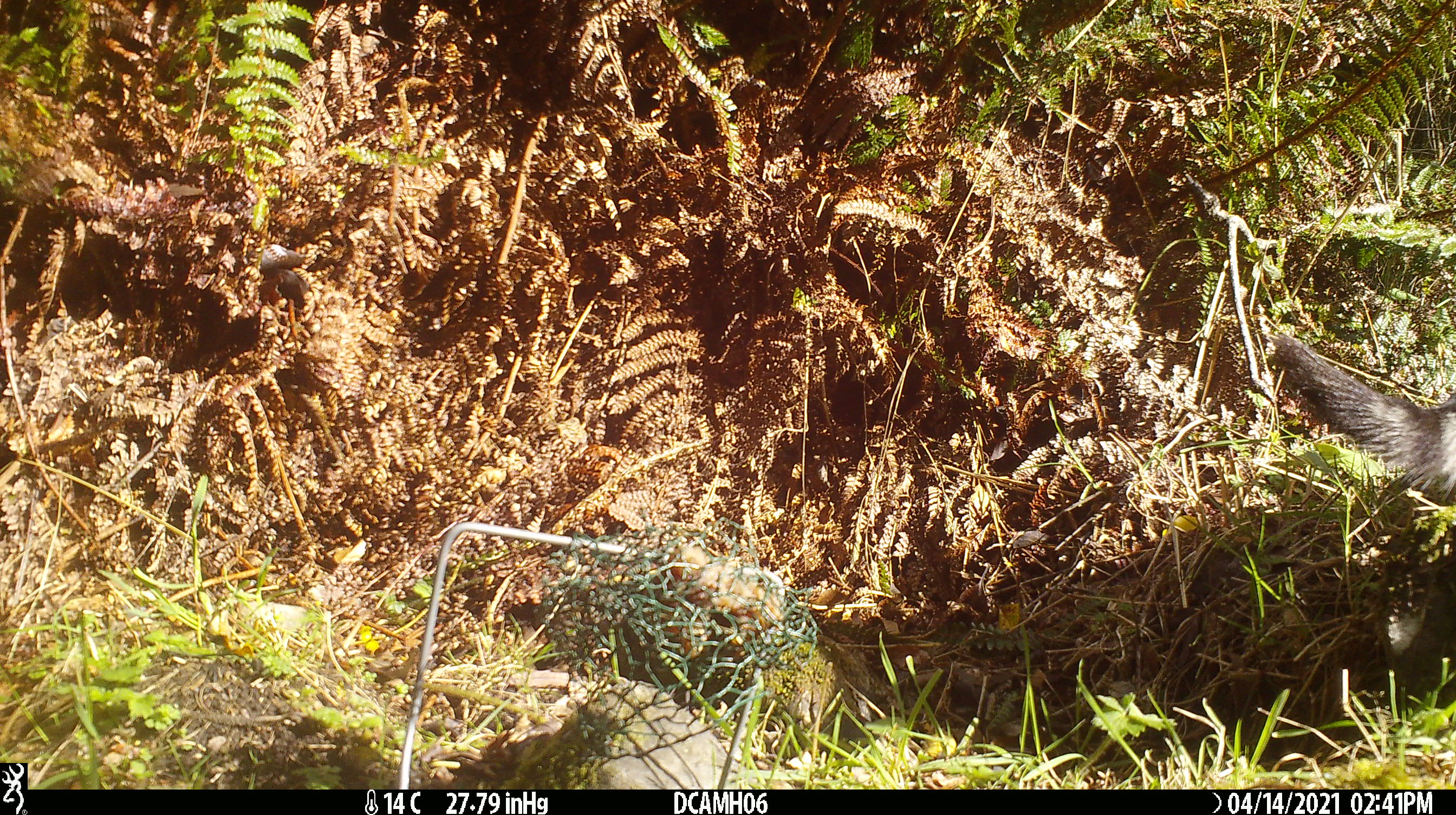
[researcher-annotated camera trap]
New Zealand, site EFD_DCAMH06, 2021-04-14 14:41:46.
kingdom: Animalia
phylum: Chordata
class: Mammalia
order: Carnivora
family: Felidae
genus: Felis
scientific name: Felis catus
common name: domestic cat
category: cat